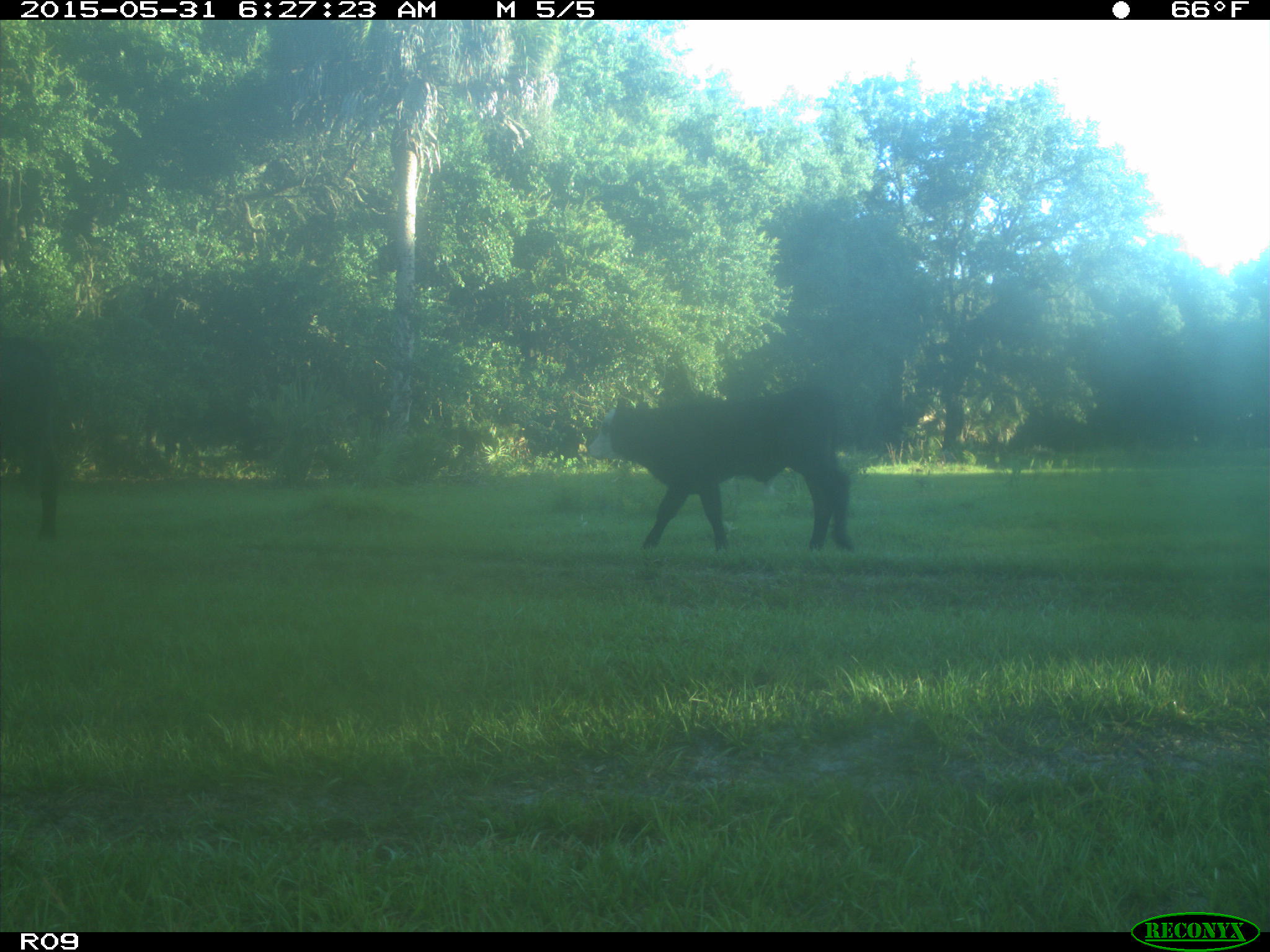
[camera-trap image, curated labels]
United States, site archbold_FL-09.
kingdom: Animalia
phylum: Chordata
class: Mammalia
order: Artiodactyla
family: Bovidae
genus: Bos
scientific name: Bos taurus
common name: domestic cow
Bos taurus (domestic cow).